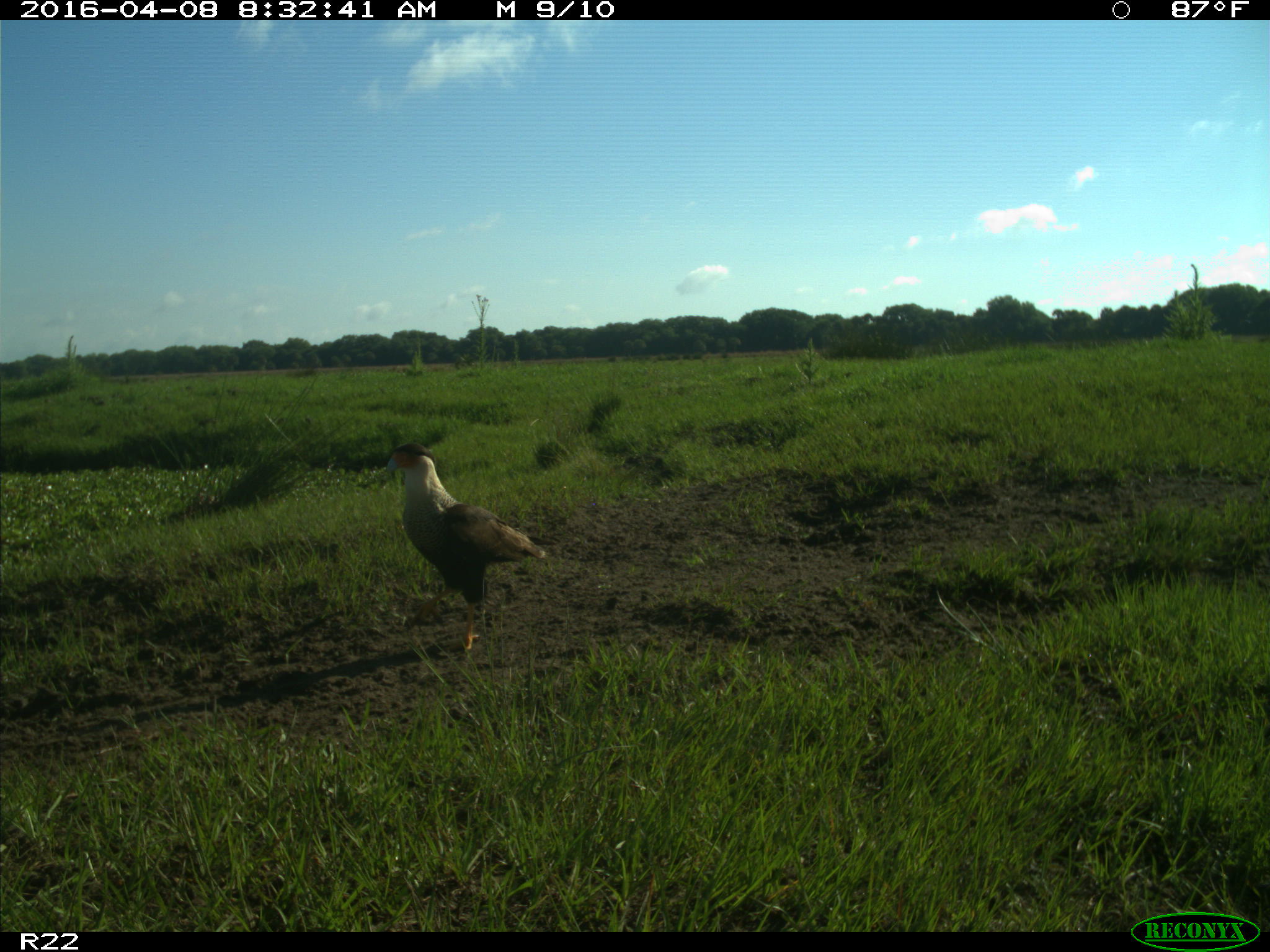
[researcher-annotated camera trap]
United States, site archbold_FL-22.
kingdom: Animalia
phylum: Chordata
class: Aves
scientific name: Aves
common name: birds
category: unidentified bird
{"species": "unidentified bird (birds) (Aves)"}